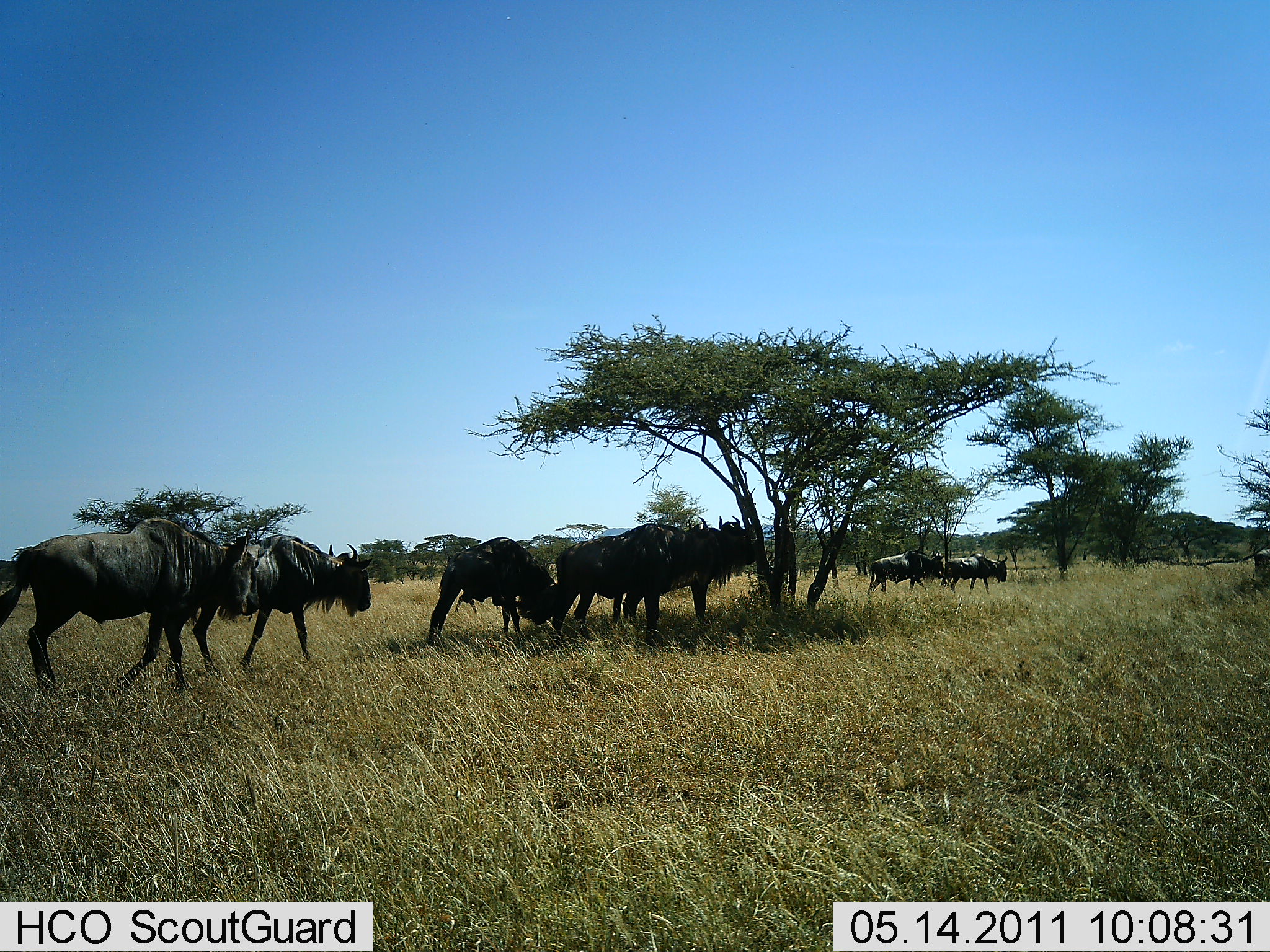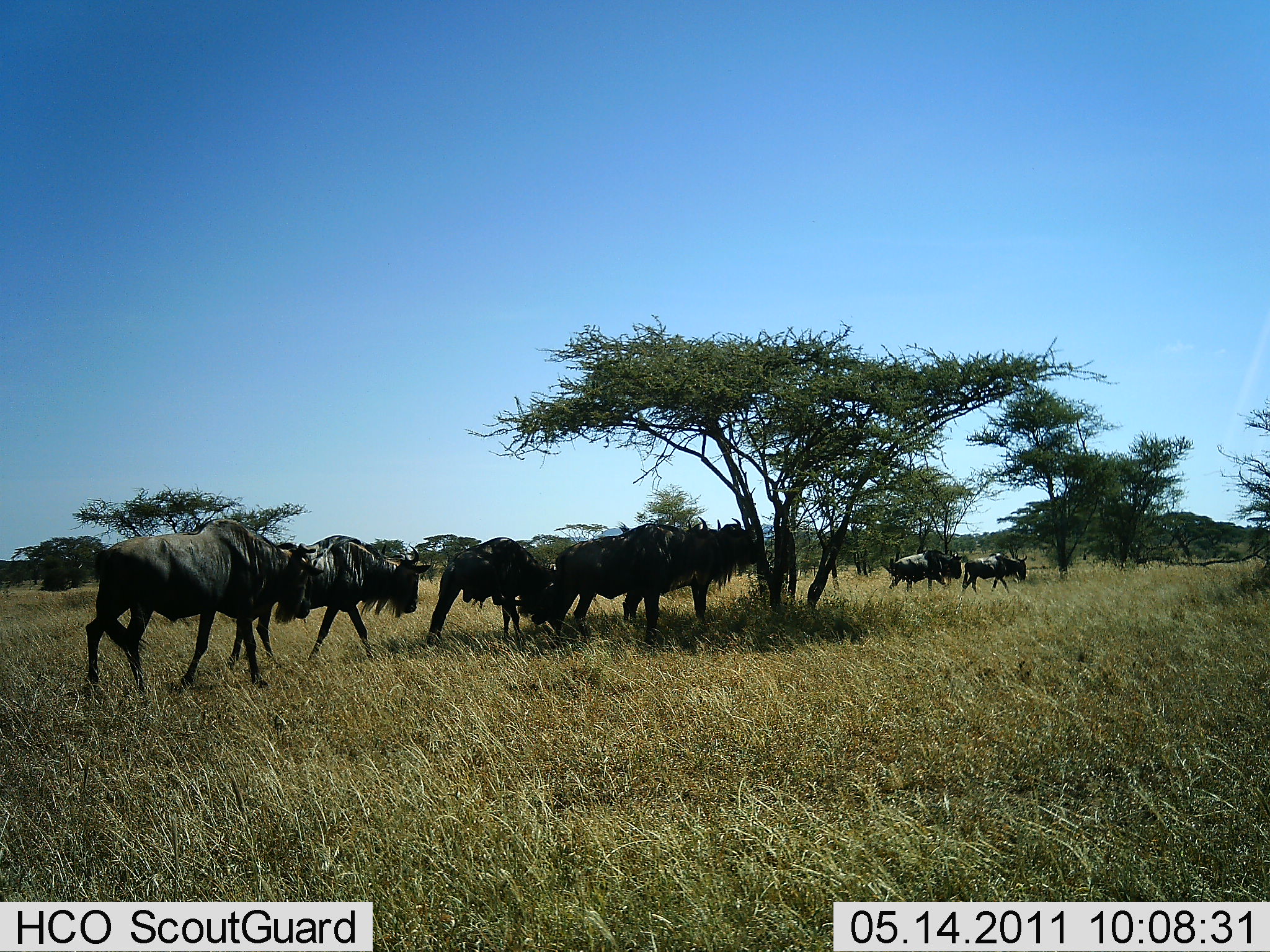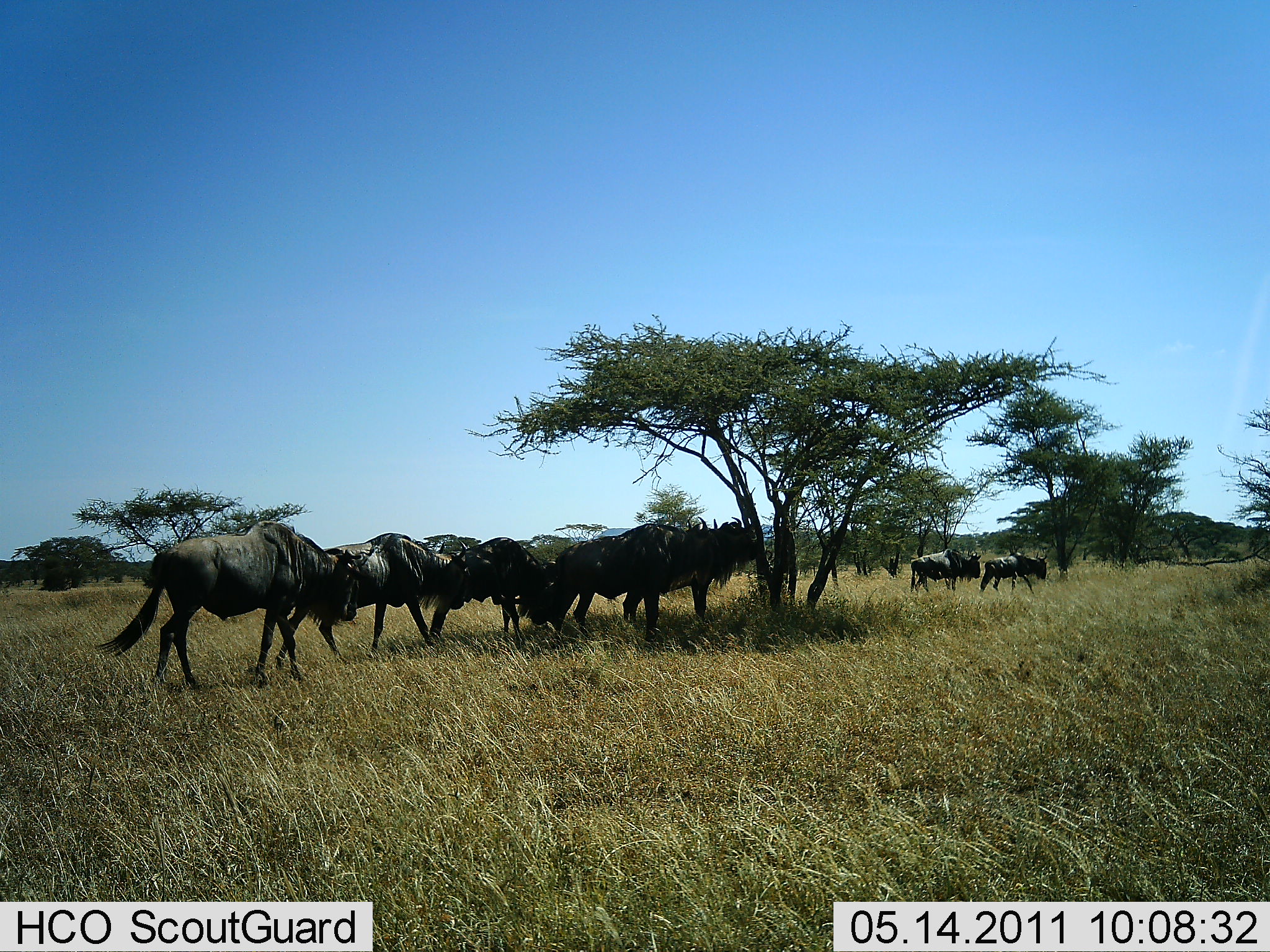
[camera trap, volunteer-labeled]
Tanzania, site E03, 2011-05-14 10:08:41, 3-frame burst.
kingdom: Animalia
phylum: Chordata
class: Mammalia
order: Artiodactyla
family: Bovidae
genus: Connochaetes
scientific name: Connochaetes taurinus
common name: blue wildebeest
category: wildebeest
Wildebeest (blue wildebeest) (Connochaetes taurinus), count 8. Behavior (volunteer vote fractions): standing 64%, resting 7%, moving 100%, interacting 0%. Young present (vote fraction): 0%. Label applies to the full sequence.